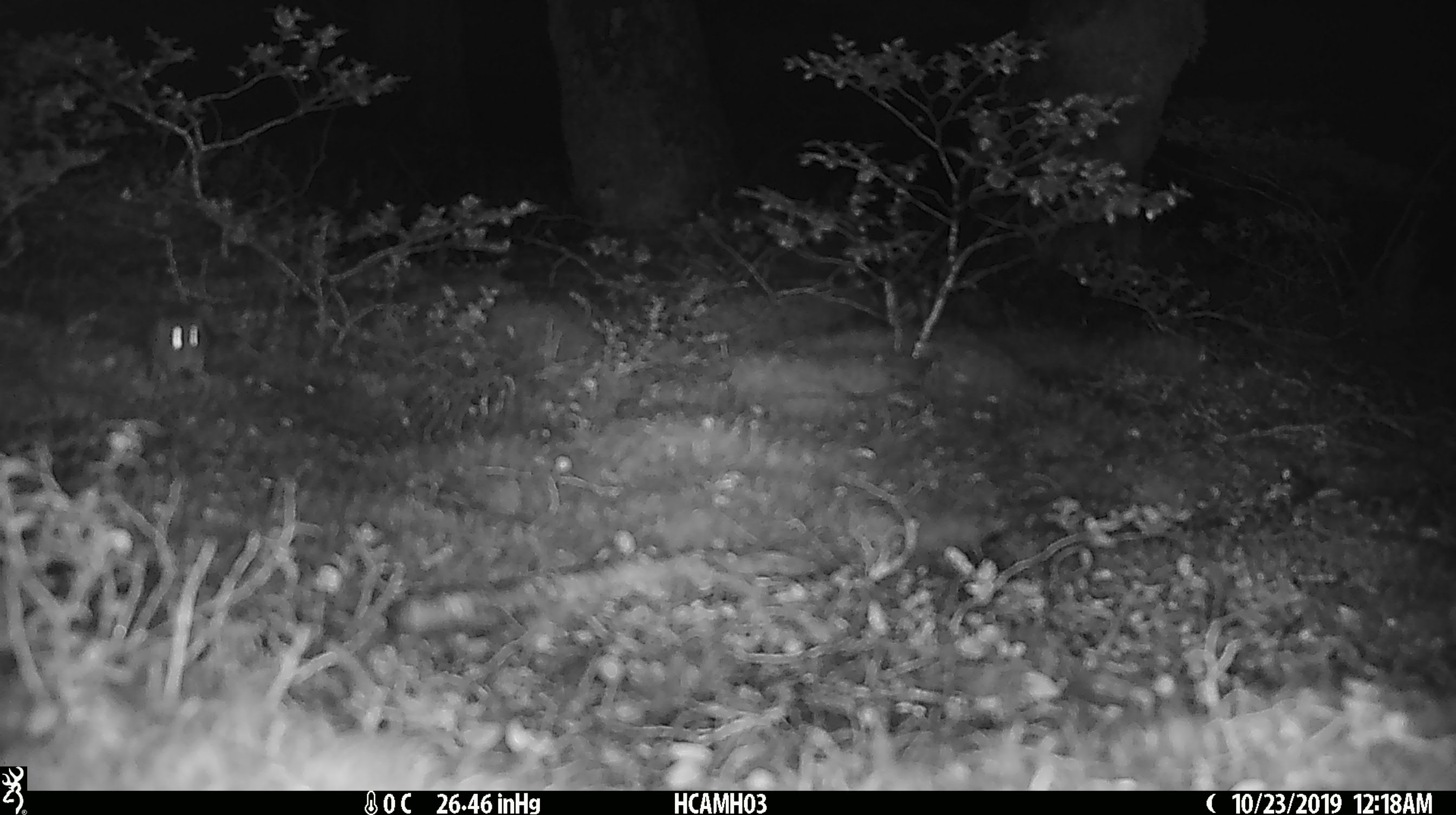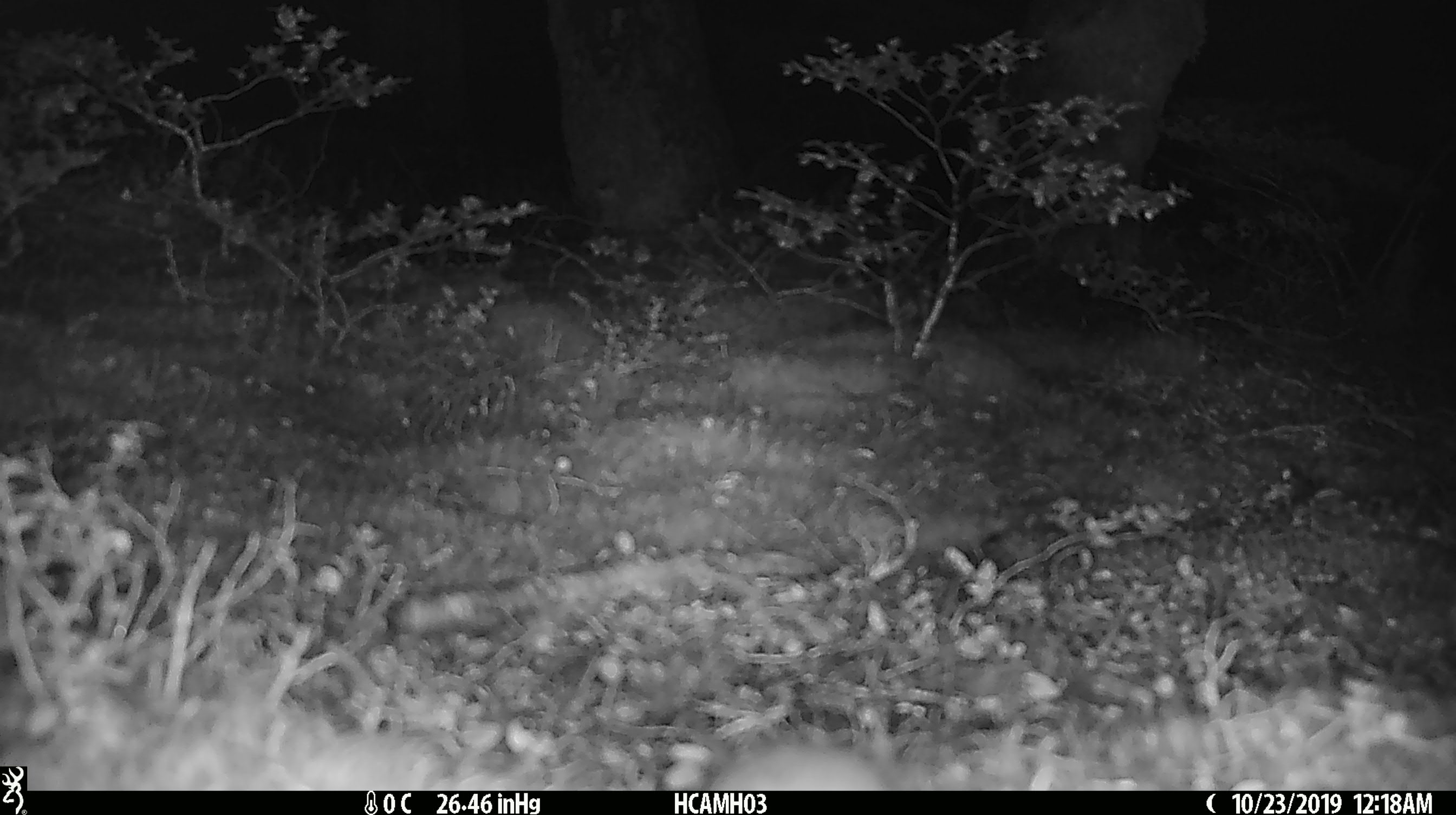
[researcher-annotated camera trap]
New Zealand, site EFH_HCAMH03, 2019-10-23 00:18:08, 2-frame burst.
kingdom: Animalia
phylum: Chordata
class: Mammalia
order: Rodentia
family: Muridae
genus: Mus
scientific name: Mus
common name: mouse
Mouse (Mus).